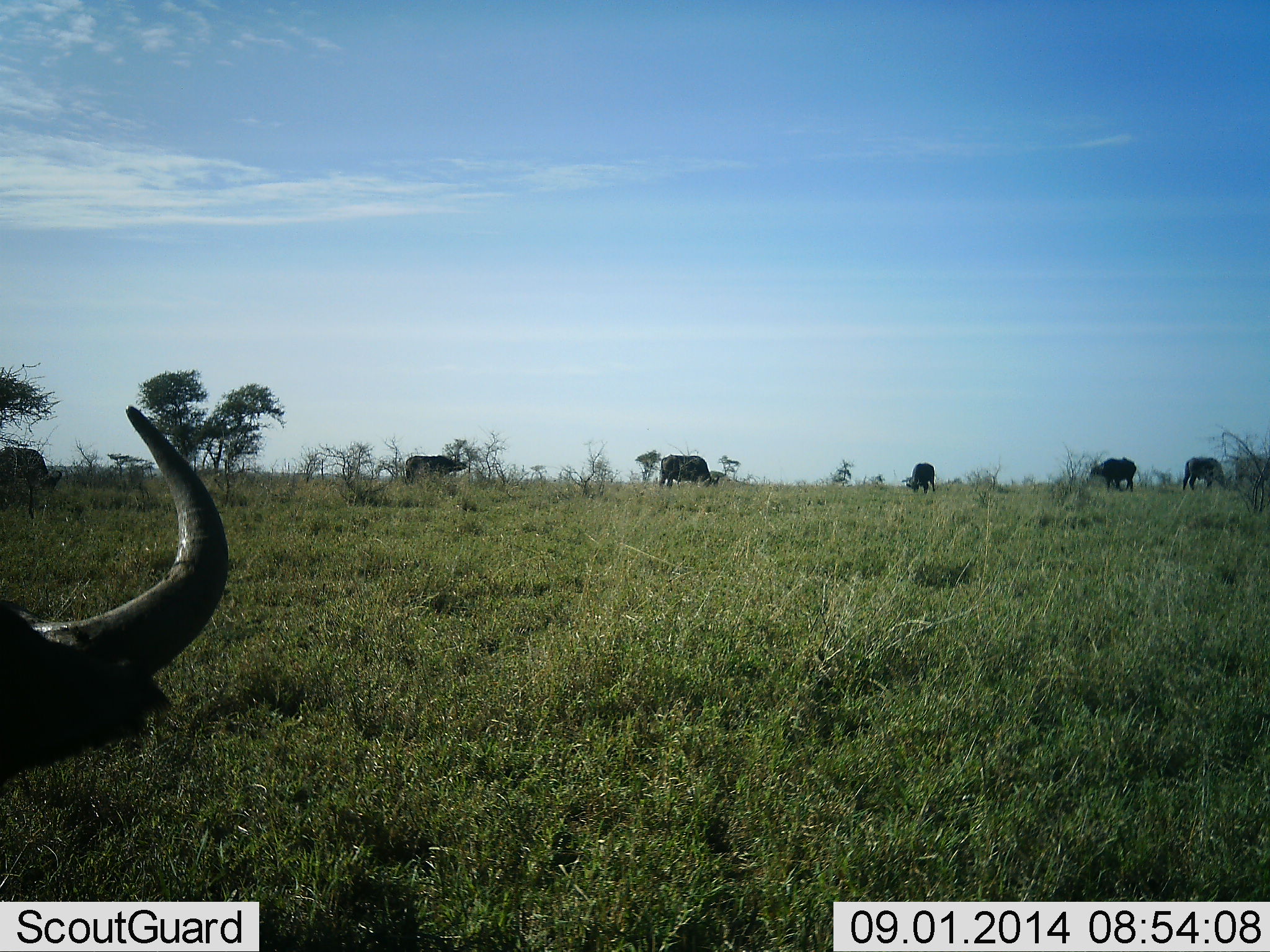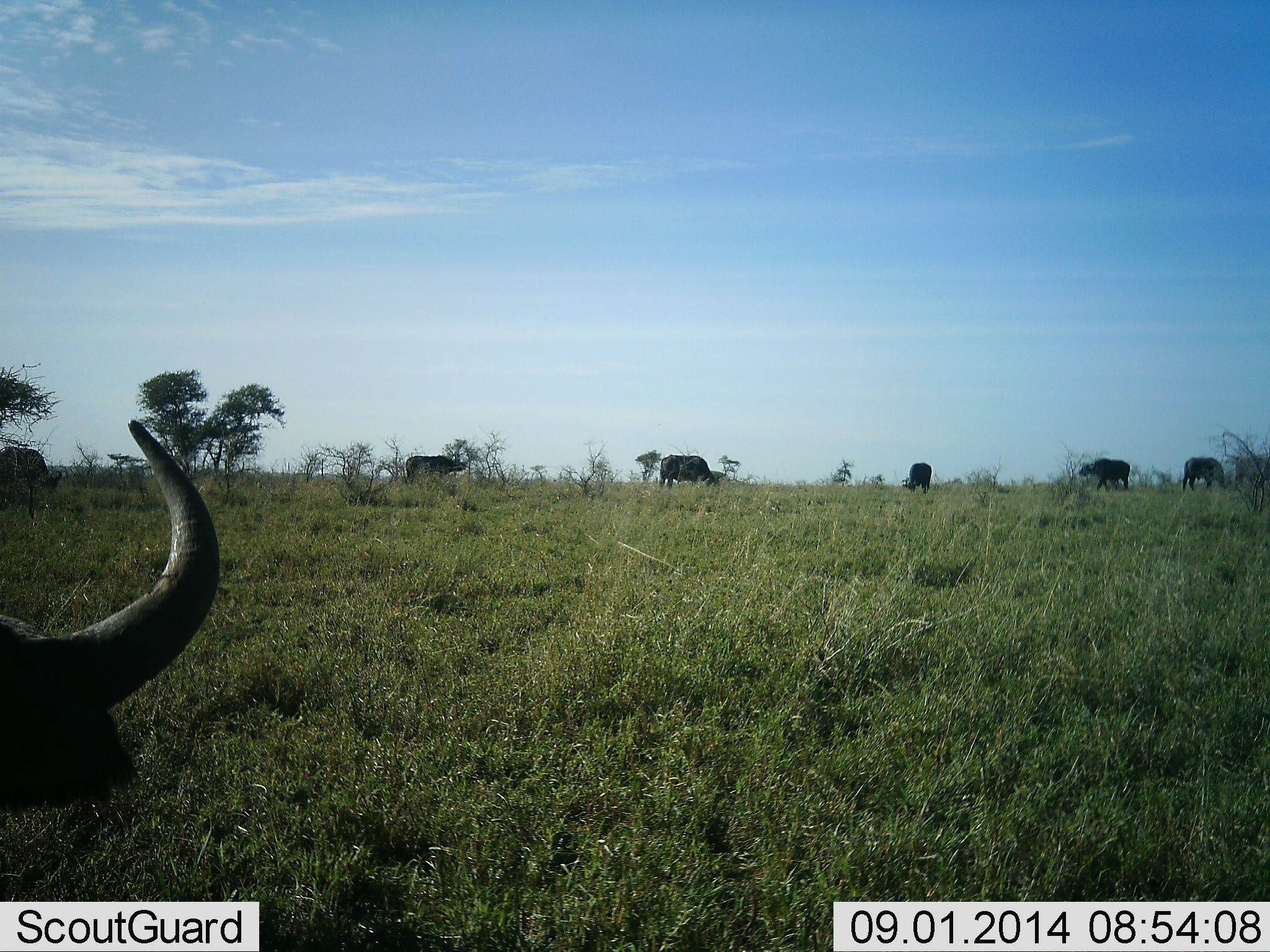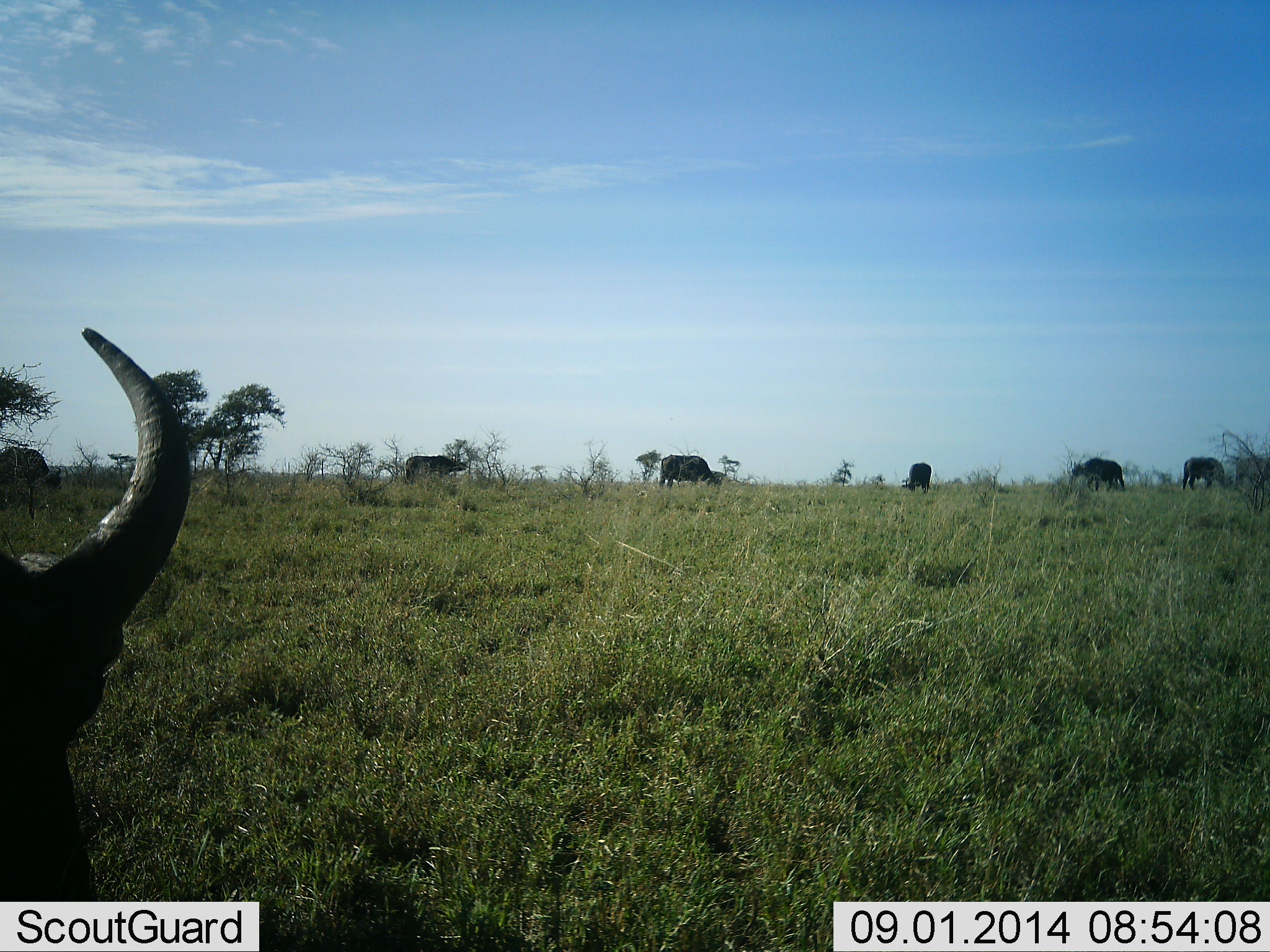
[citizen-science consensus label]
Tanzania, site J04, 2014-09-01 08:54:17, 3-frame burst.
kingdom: Animalia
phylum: Chordata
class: Mammalia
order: Artiodactyla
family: Bovidae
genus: Syncerus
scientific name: Syncerus caffer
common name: cape buffalo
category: buffalo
Buffalo (cape buffalo) (Syncerus caffer), count 7. Behavior (volunteer vote fractions): standing 20%, resting 20%, moving 50%, interacting 0%. Young present (vote fraction): 0%. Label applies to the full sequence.